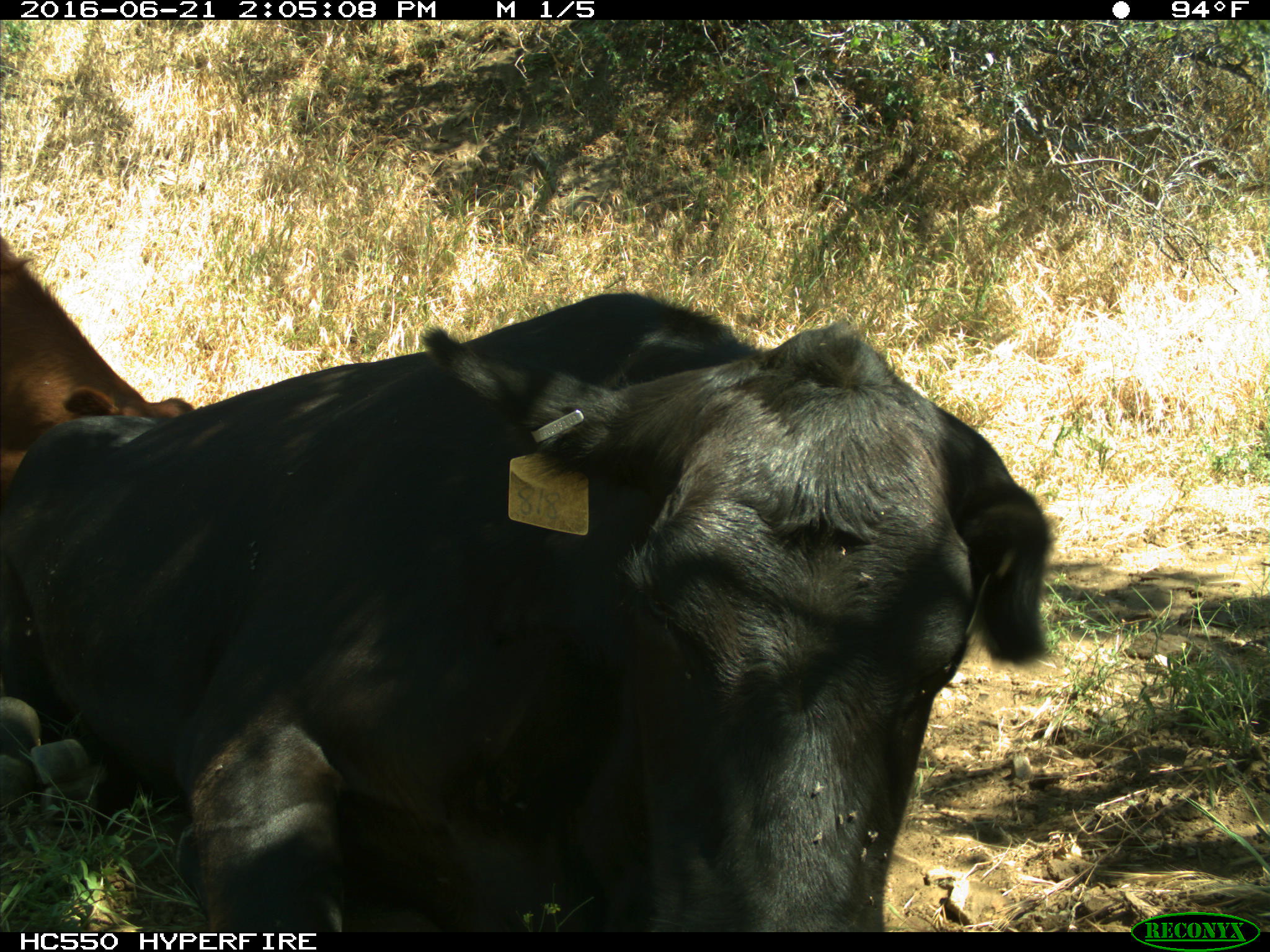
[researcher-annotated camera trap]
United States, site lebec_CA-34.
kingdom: Animalia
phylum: Chordata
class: Mammalia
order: Artiodactyla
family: Bovidae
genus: Bos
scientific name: Bos taurus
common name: domestic cow